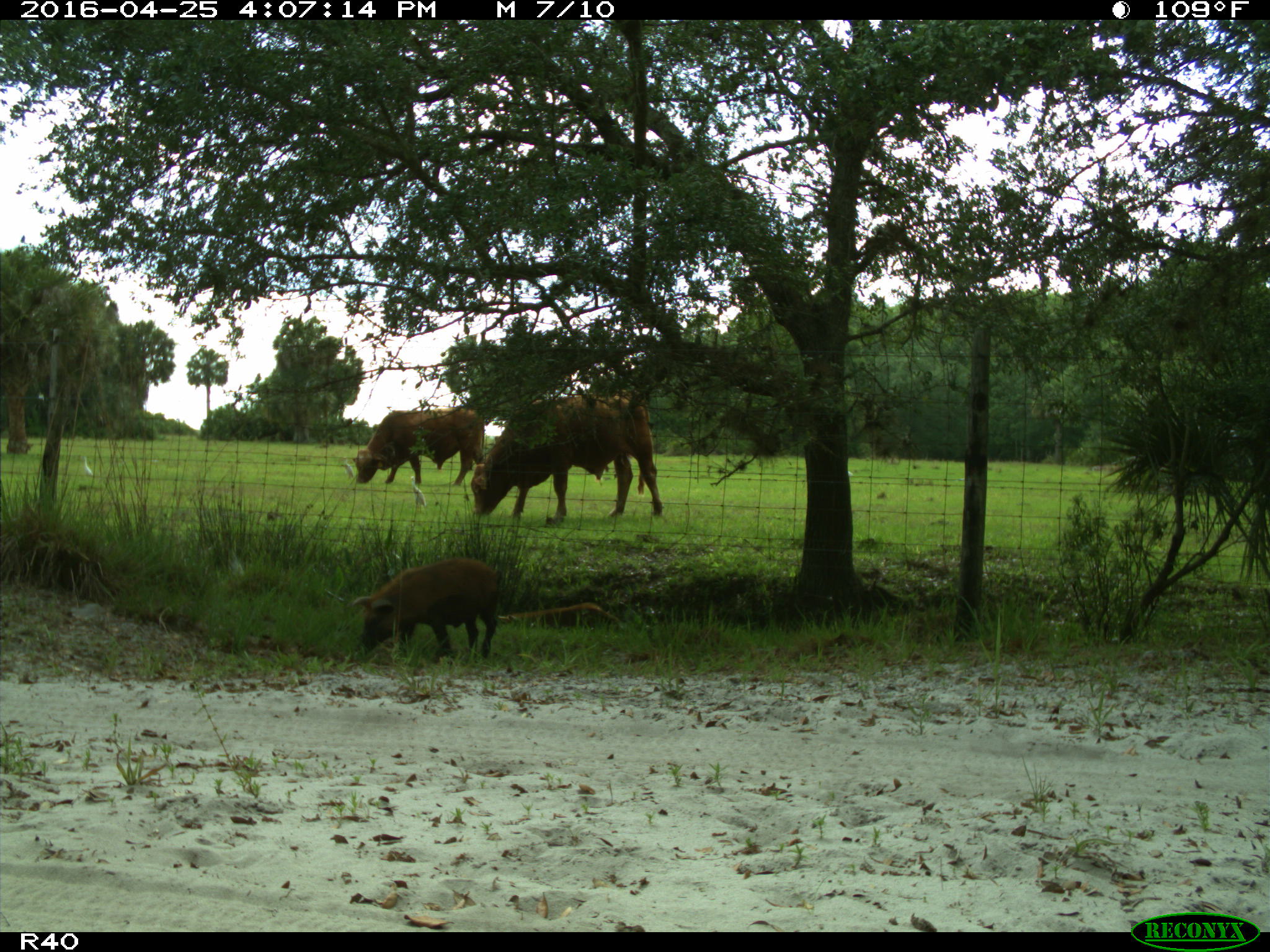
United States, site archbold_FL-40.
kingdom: Animalia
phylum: Chordata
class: Mammalia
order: Artiodactyla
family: Suidae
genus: Sus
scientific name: Sus scrofa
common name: wild boar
Sus scrofa (wild boar).